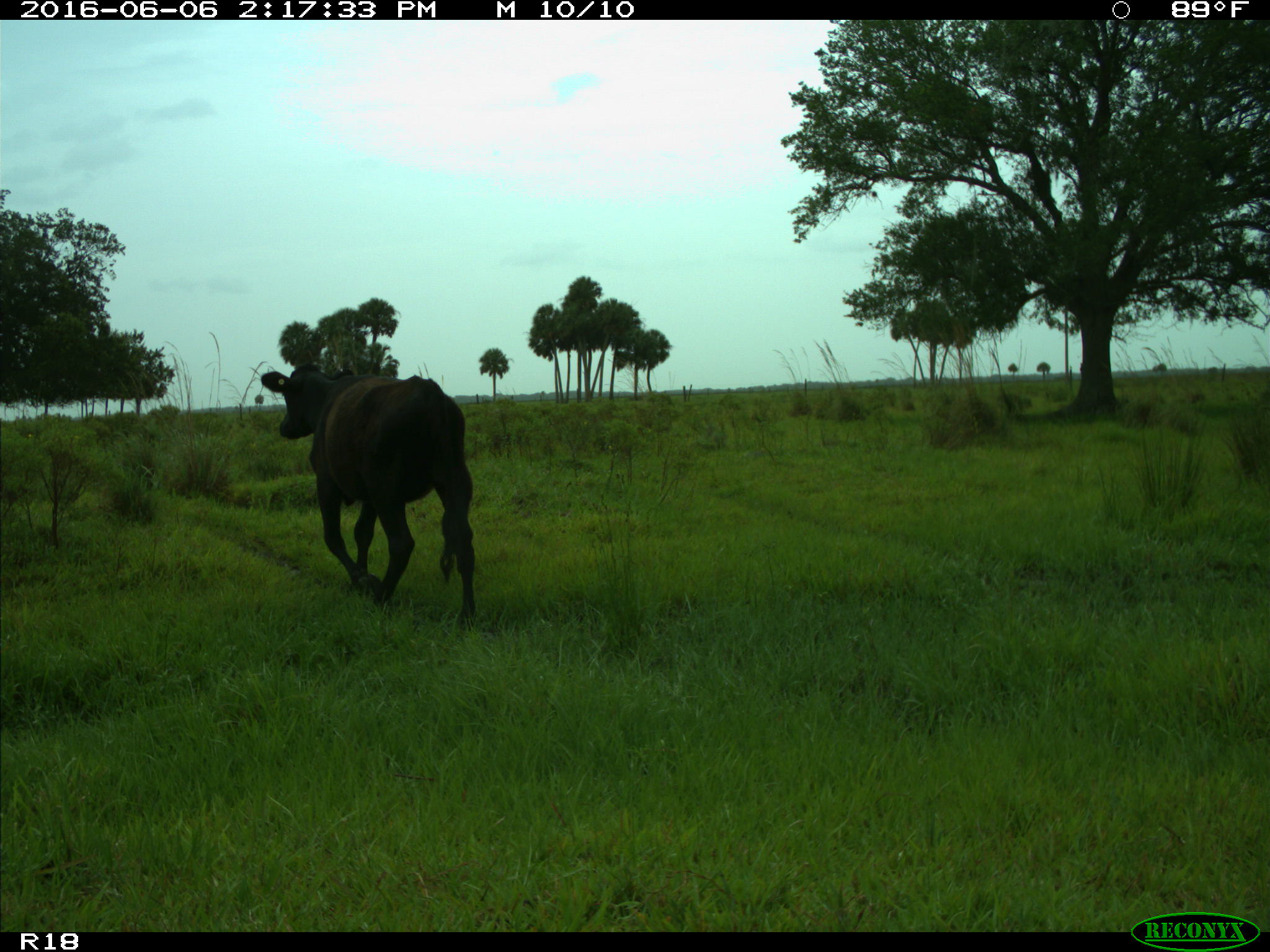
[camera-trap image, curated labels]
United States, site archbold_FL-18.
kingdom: Animalia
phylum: Chordata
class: Mammalia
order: Artiodactyla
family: Bovidae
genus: Bos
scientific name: Bos taurus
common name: domestic cow